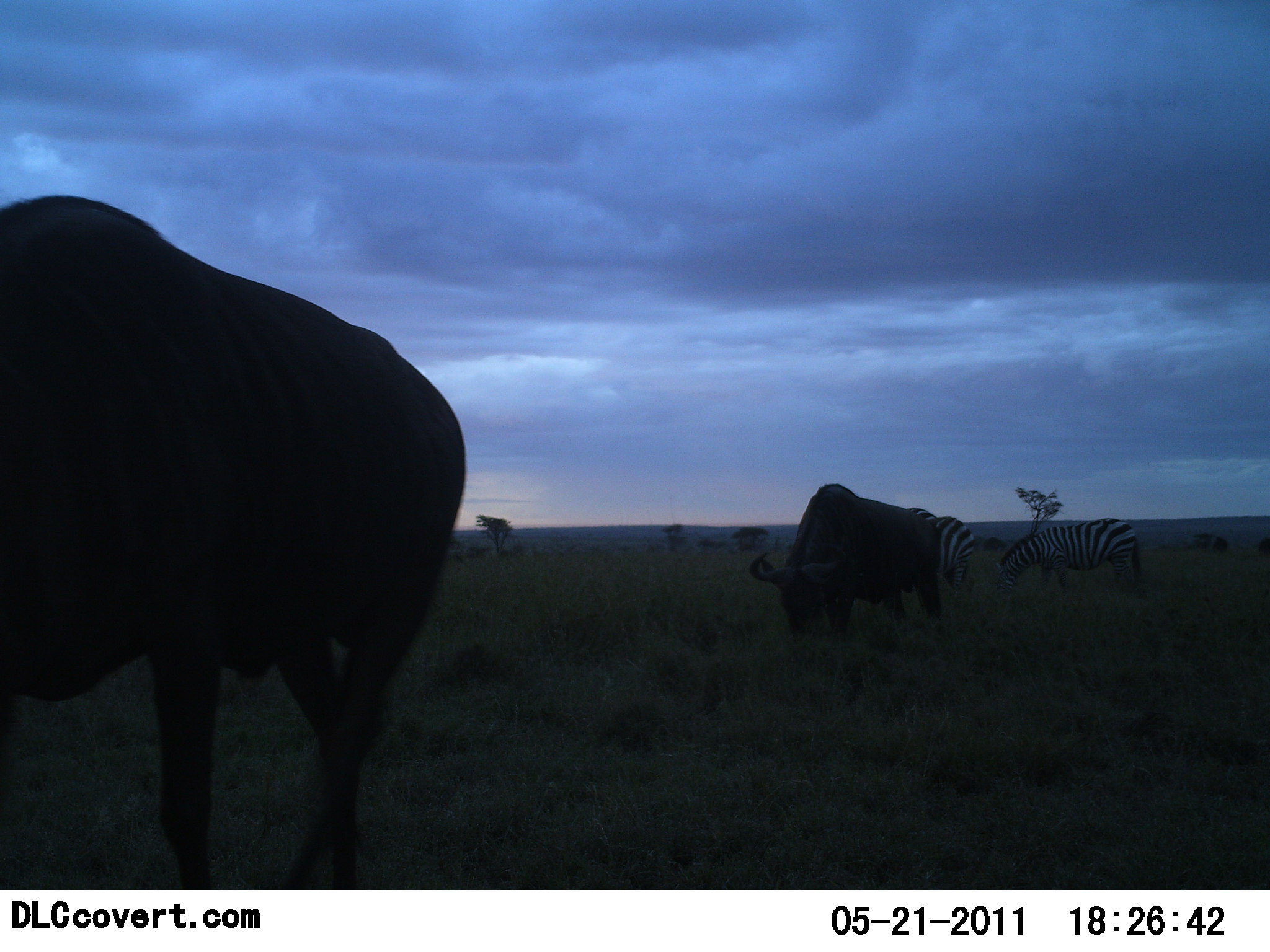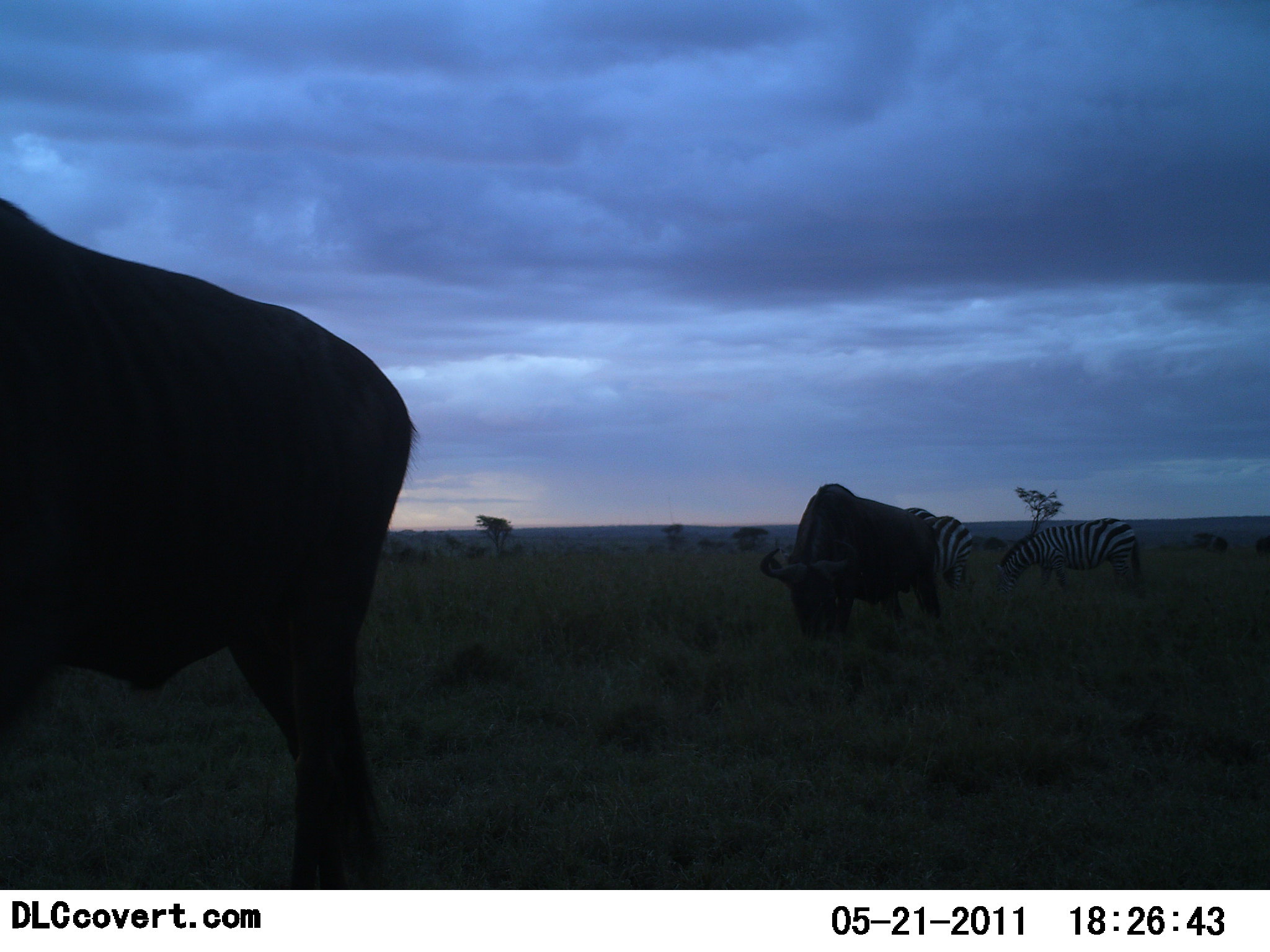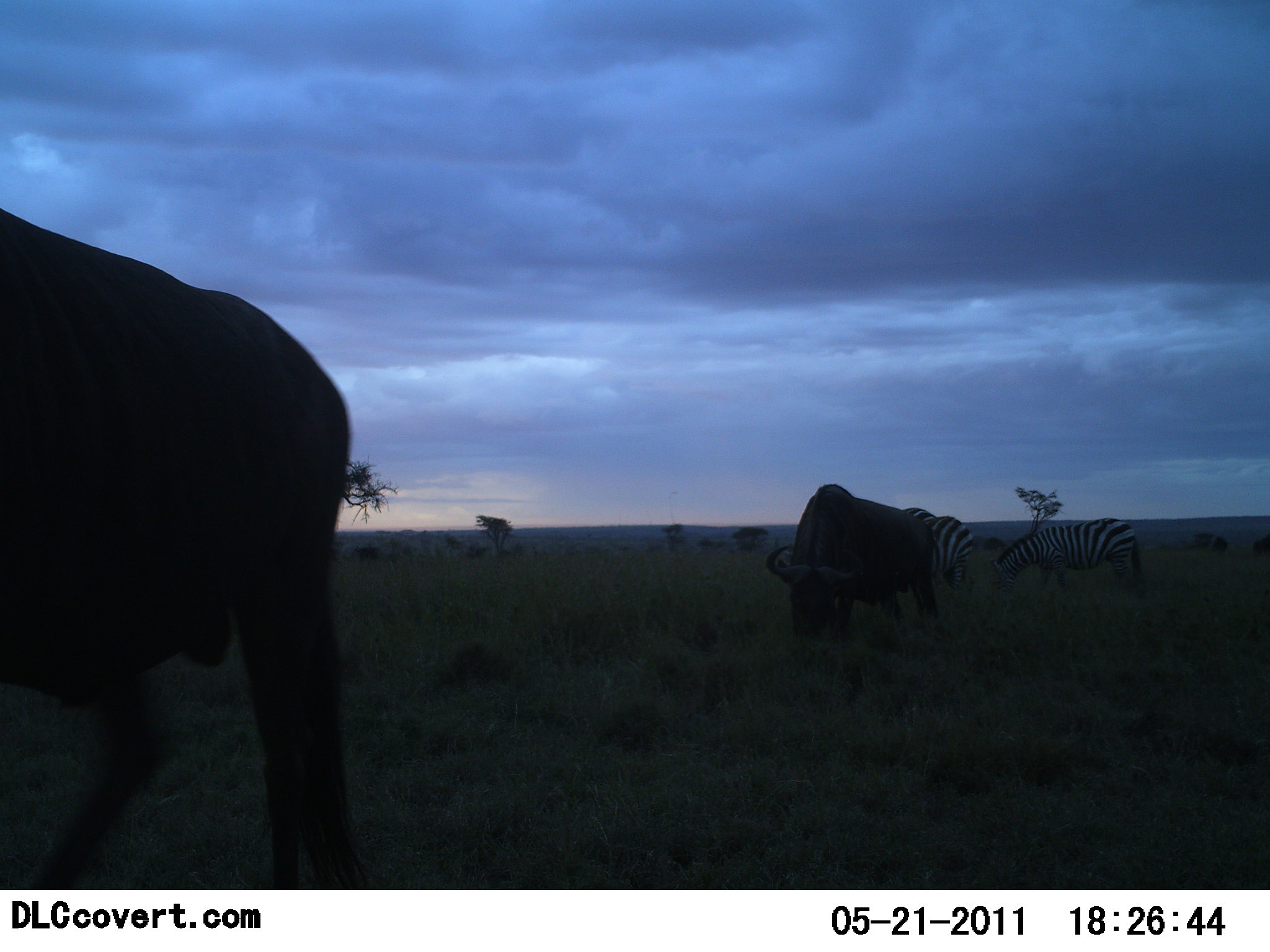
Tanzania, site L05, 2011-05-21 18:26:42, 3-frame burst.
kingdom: Animalia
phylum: Chordata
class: Mammalia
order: Artiodactyla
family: Bovidae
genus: Connochaetes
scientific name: Connochaetes taurinus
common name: blue wildebeest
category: wildebeest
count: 2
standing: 35%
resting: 0%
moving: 35%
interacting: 0%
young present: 0%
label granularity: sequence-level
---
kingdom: Animalia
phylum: Chordata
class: Mammalia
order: Perissodactyla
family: Equidae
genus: Equus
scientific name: Equus quagga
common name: plains zebra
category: zebra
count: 2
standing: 56%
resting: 0%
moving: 12%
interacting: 0%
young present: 0%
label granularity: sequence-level